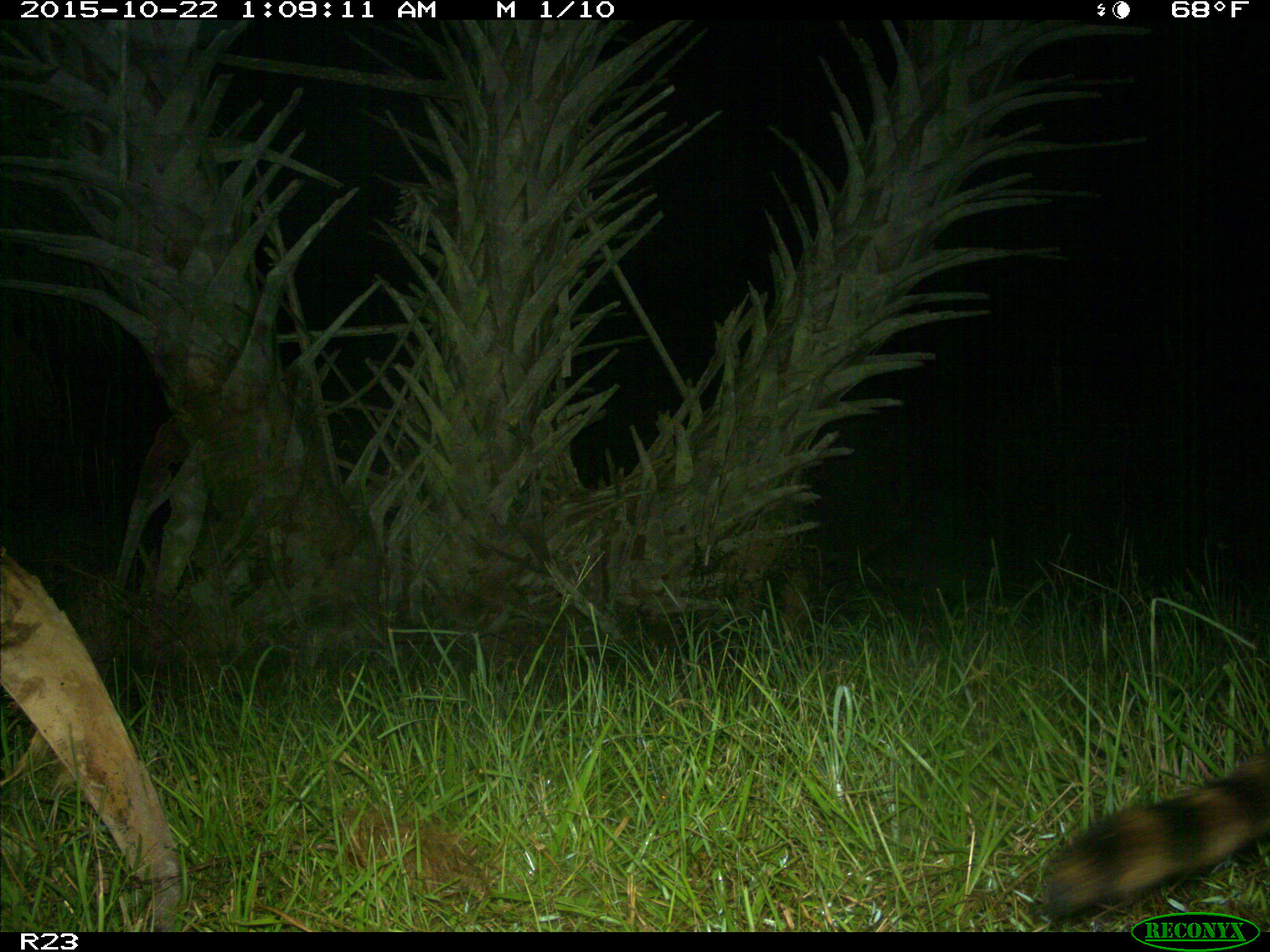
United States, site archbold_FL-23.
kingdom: Animalia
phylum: Chordata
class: Mammalia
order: Carnivora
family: Procyonidae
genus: Procyon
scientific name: Procyon lotor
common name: common raccoon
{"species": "Procyon lotor (common raccoon)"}